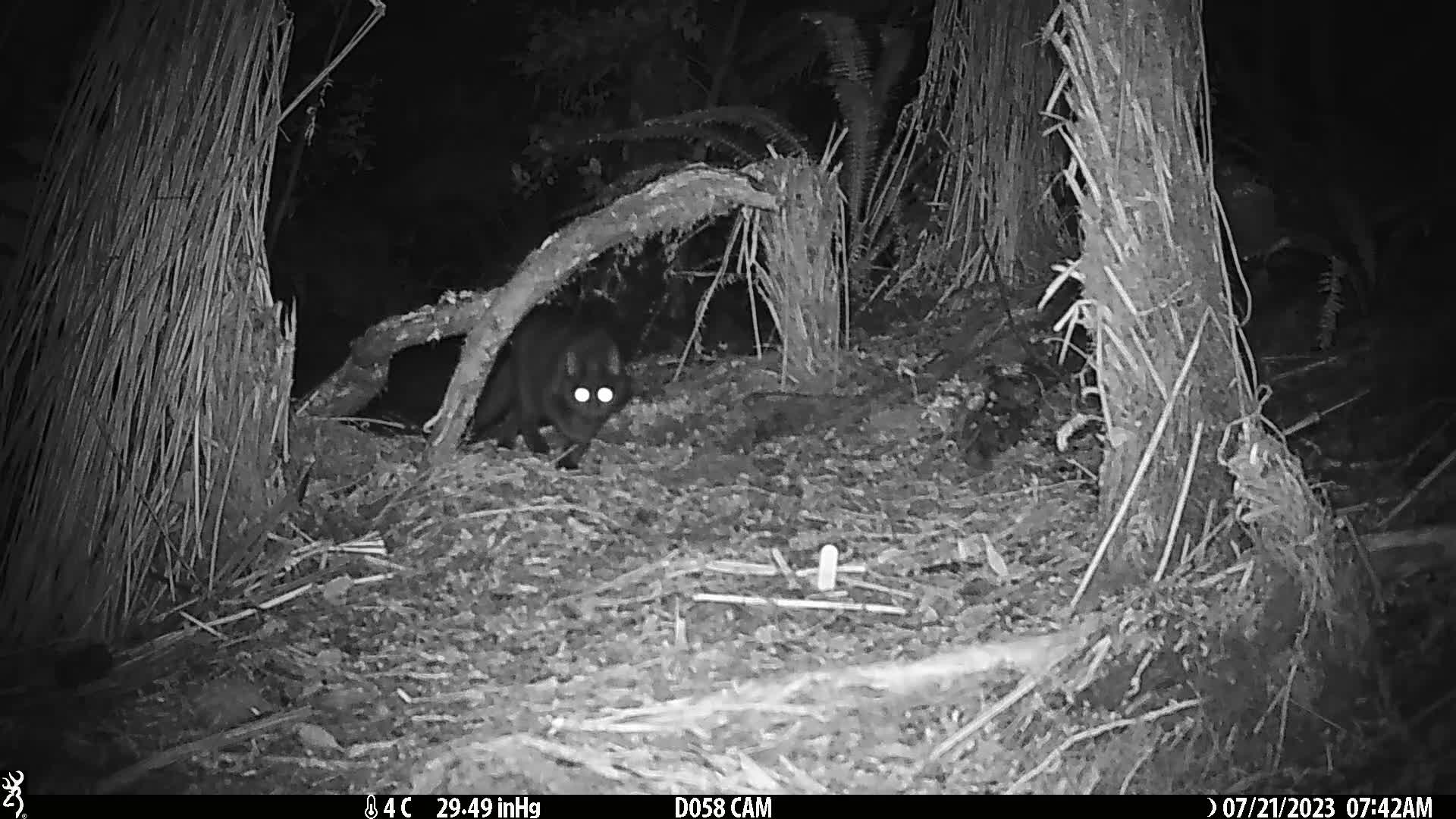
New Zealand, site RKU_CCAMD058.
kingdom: Animalia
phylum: Chordata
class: Mammalia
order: Carnivora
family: Felidae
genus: Felis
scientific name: Felis catus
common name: domestic cat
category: cat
Cat (domestic cat) (Felis catus).